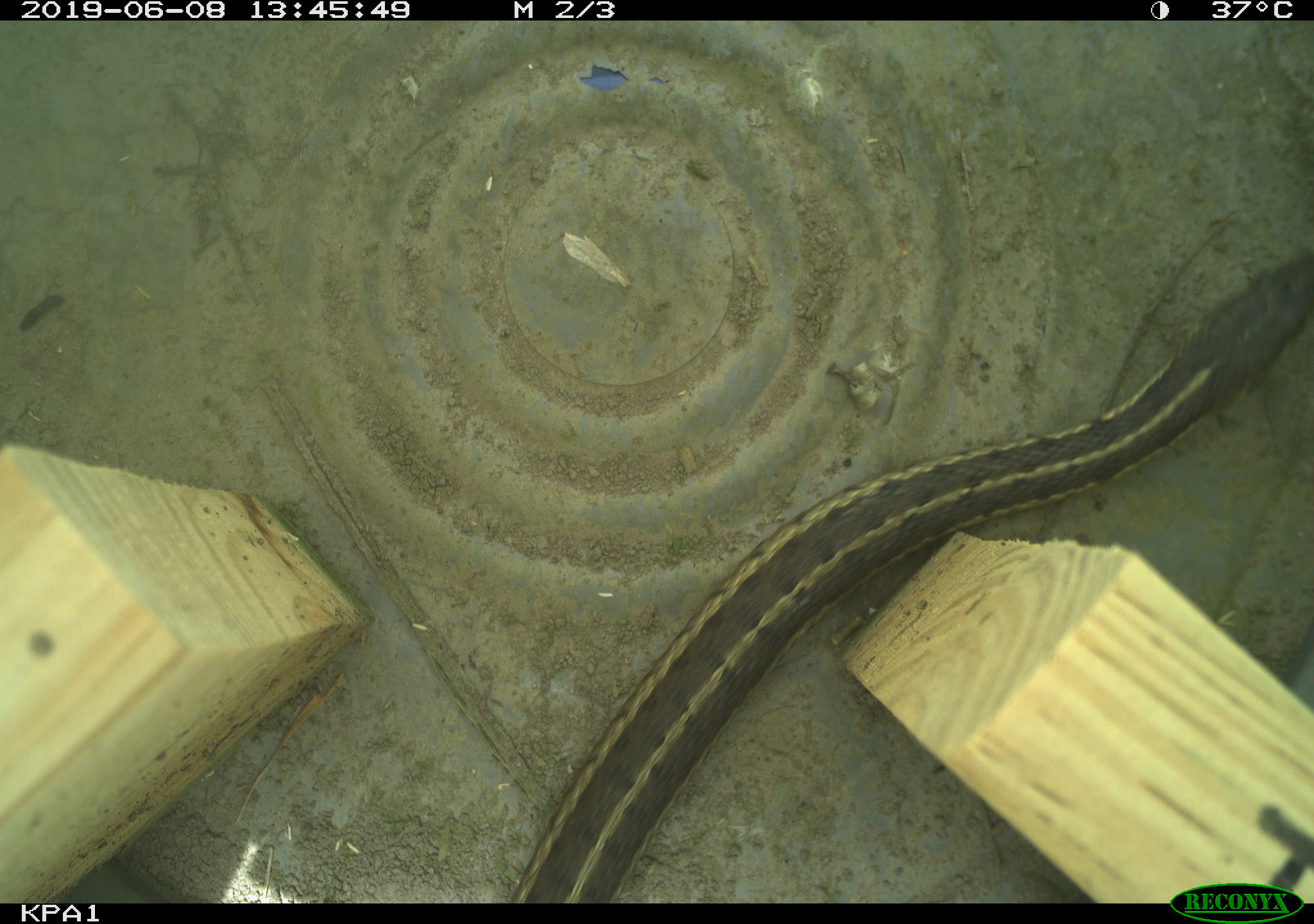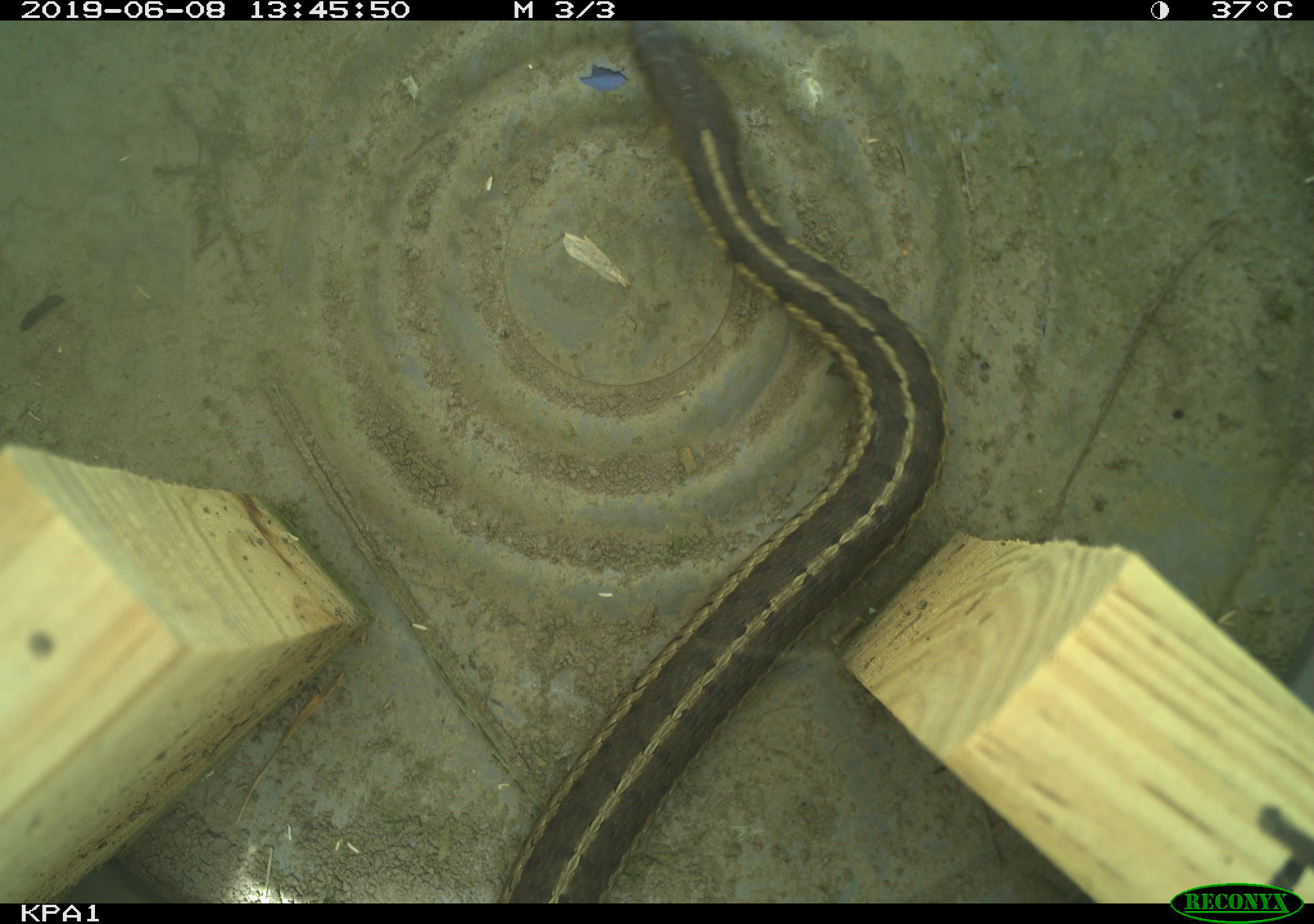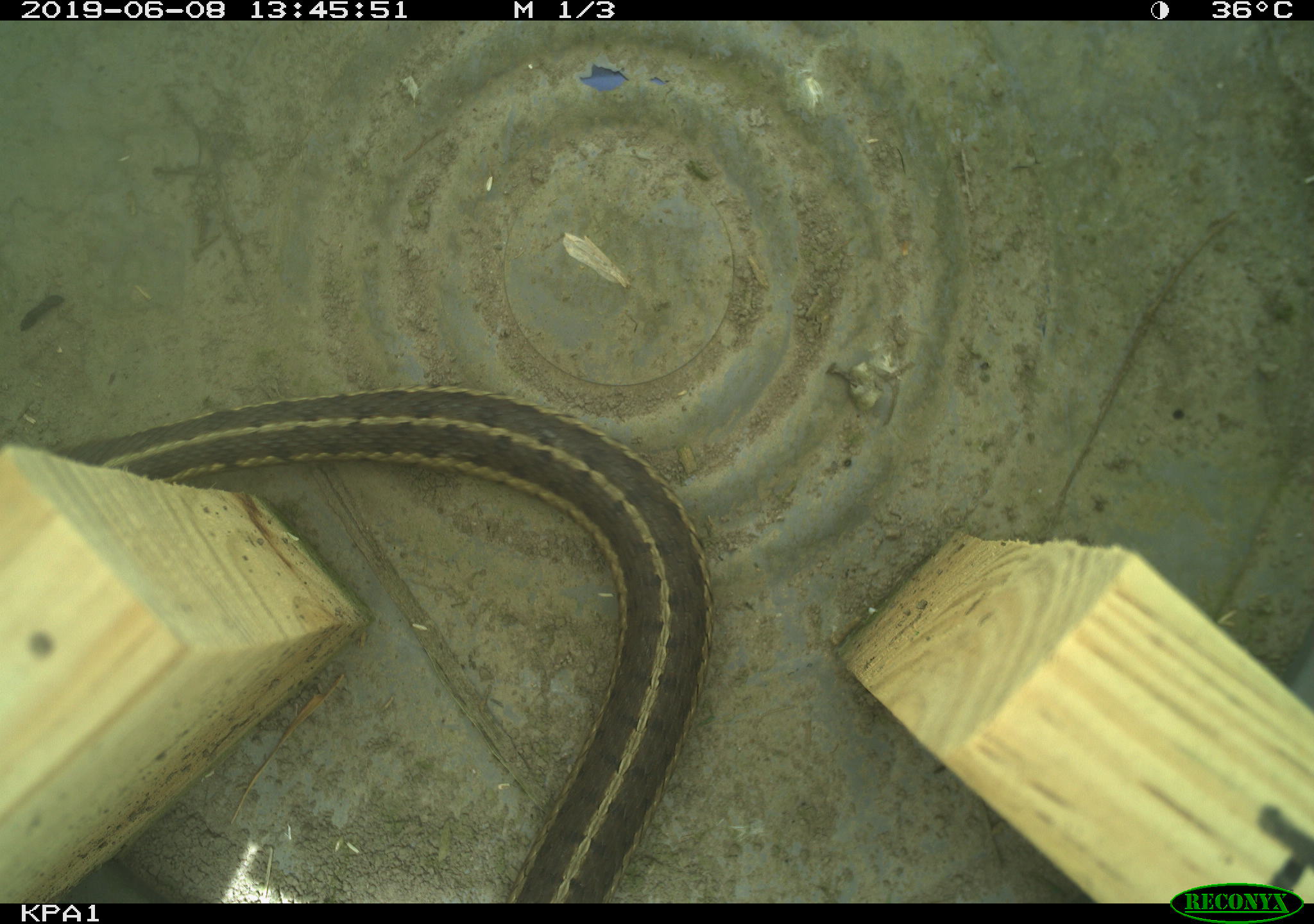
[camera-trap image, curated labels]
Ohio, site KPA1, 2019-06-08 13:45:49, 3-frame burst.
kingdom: Animalia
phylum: Chordata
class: Reptilia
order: Squamata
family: Colubridae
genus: Thamnophis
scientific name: Thamnophis sirtalis sirtalis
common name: eastern gartersnake